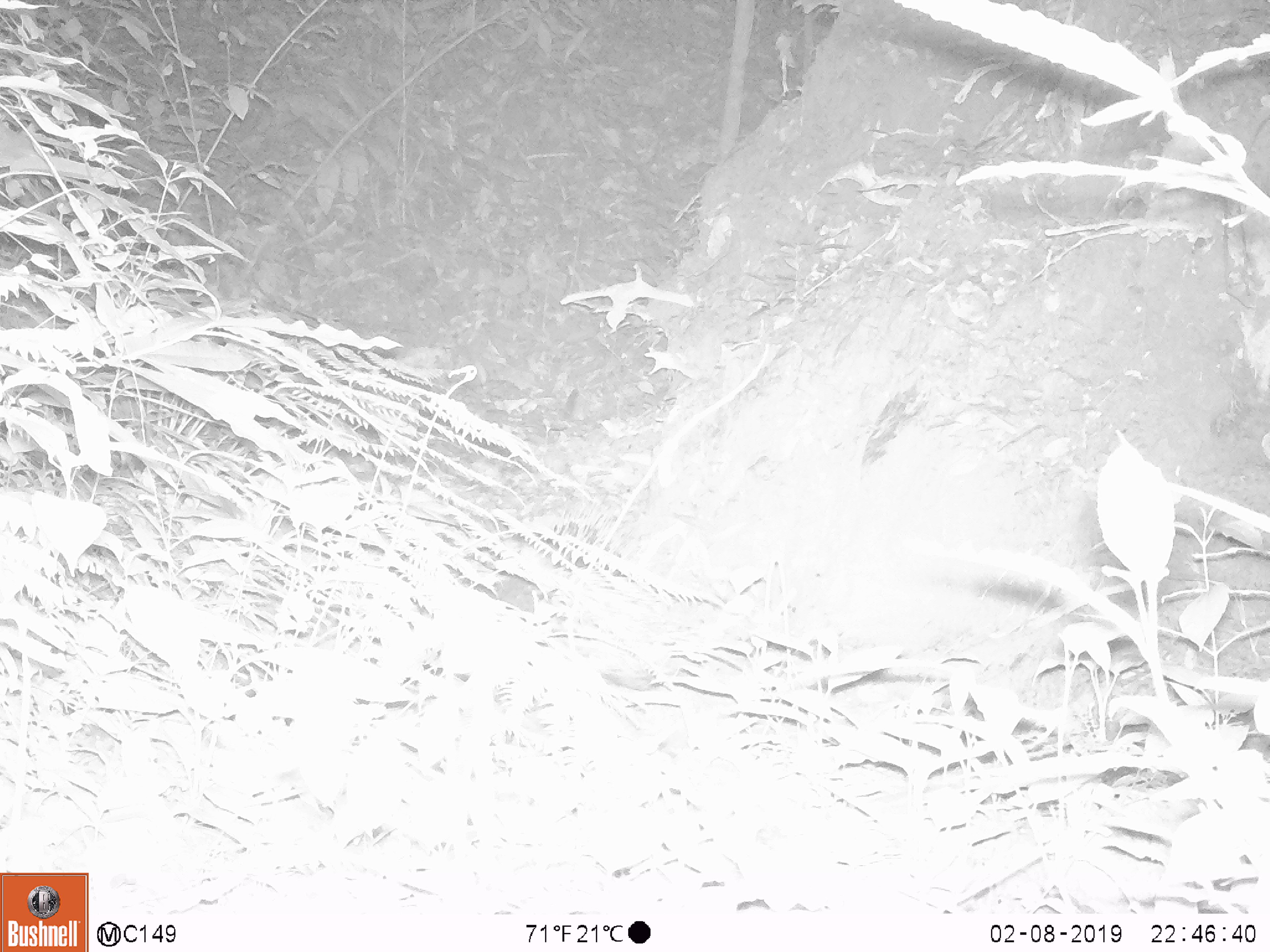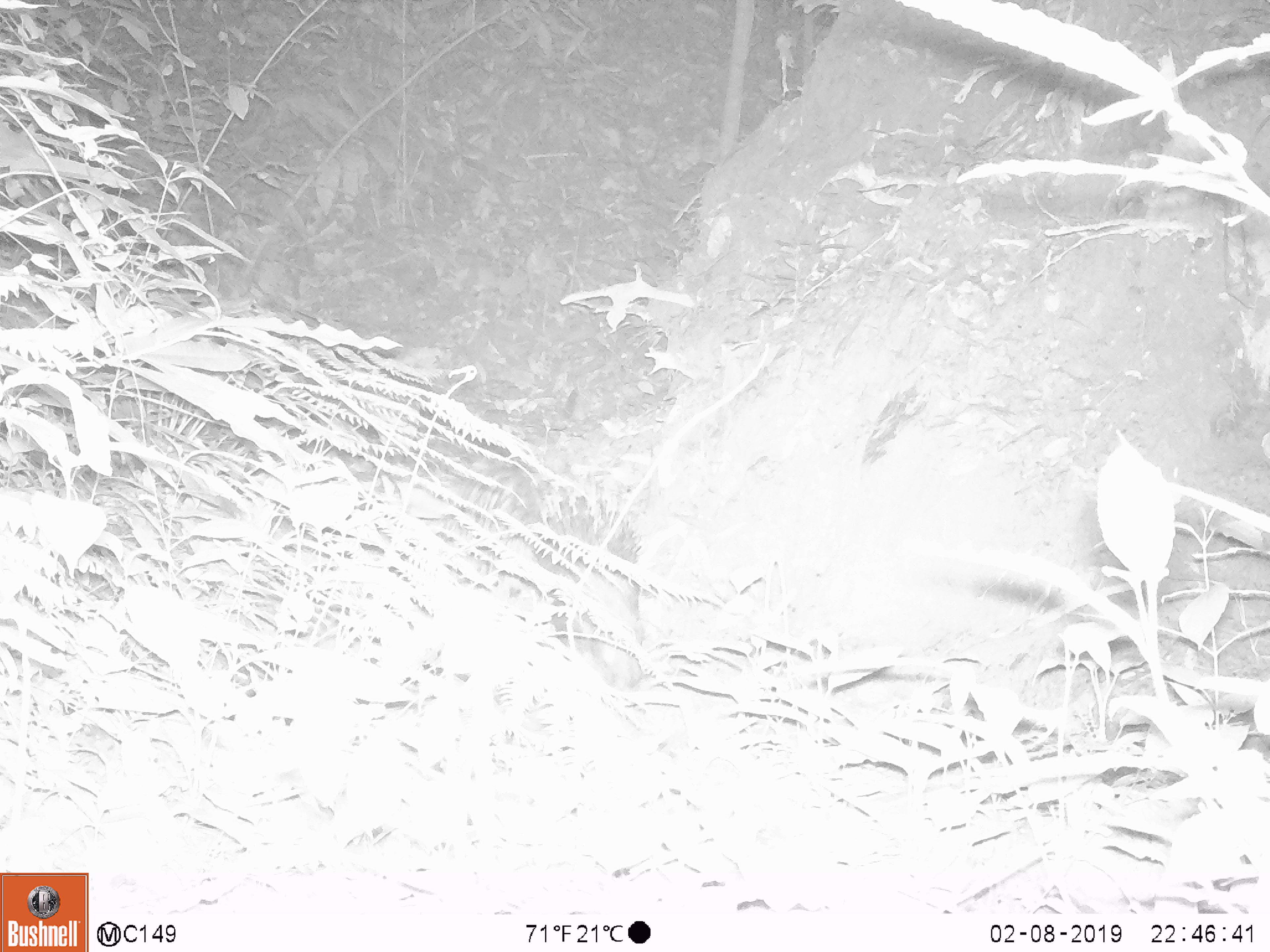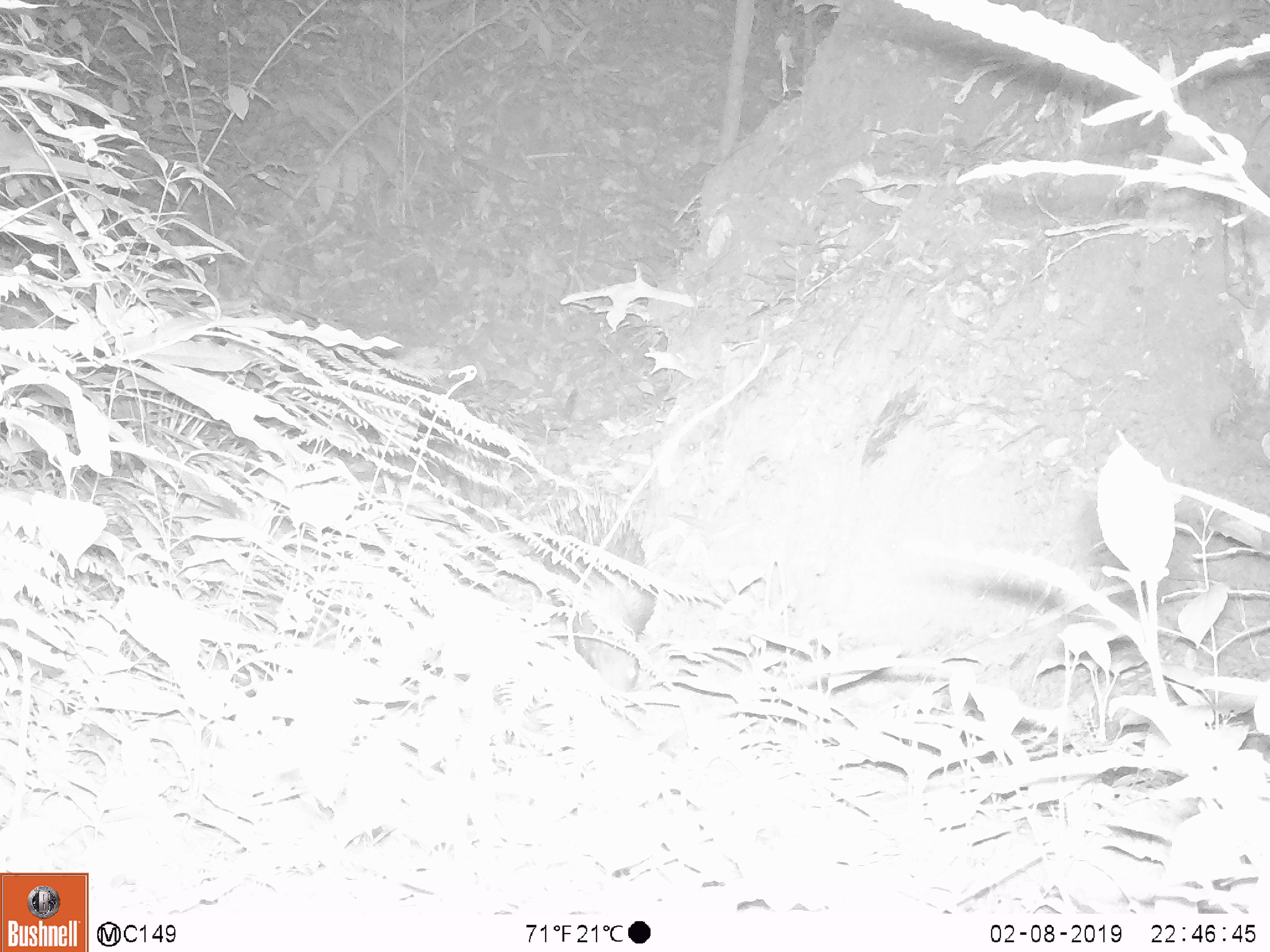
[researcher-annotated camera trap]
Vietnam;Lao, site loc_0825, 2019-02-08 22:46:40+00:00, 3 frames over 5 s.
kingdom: Animalia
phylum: Chordata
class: Mammalia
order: Rodentia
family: Hystricidae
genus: Hystrix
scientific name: Hystrix brachyura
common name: malayan porcupine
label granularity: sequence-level